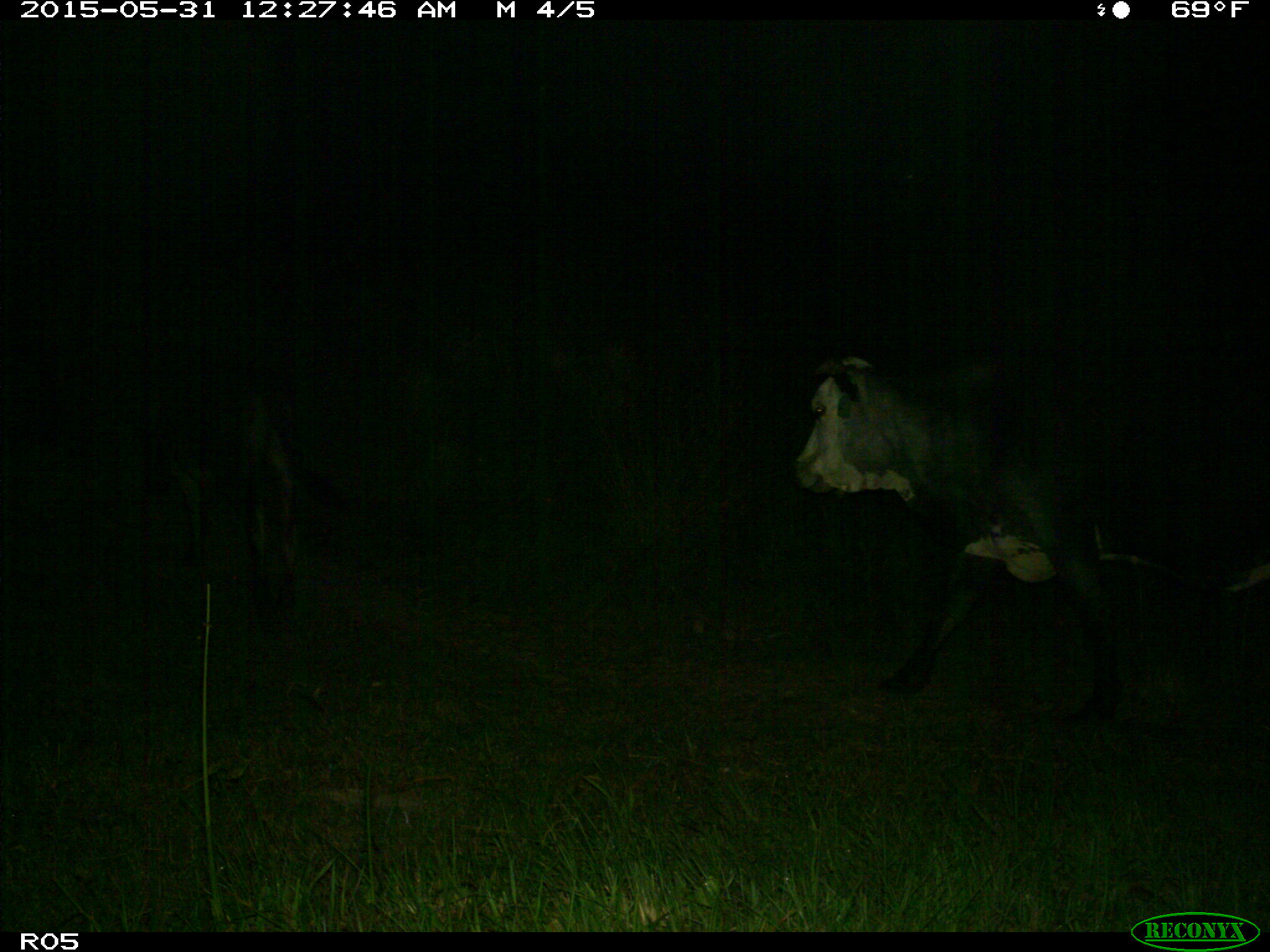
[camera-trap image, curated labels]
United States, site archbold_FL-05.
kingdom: Animalia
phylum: Chordata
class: Mammalia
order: Artiodactyla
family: Bovidae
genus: Bos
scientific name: Bos taurus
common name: domestic cow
Bos taurus (domestic cow).